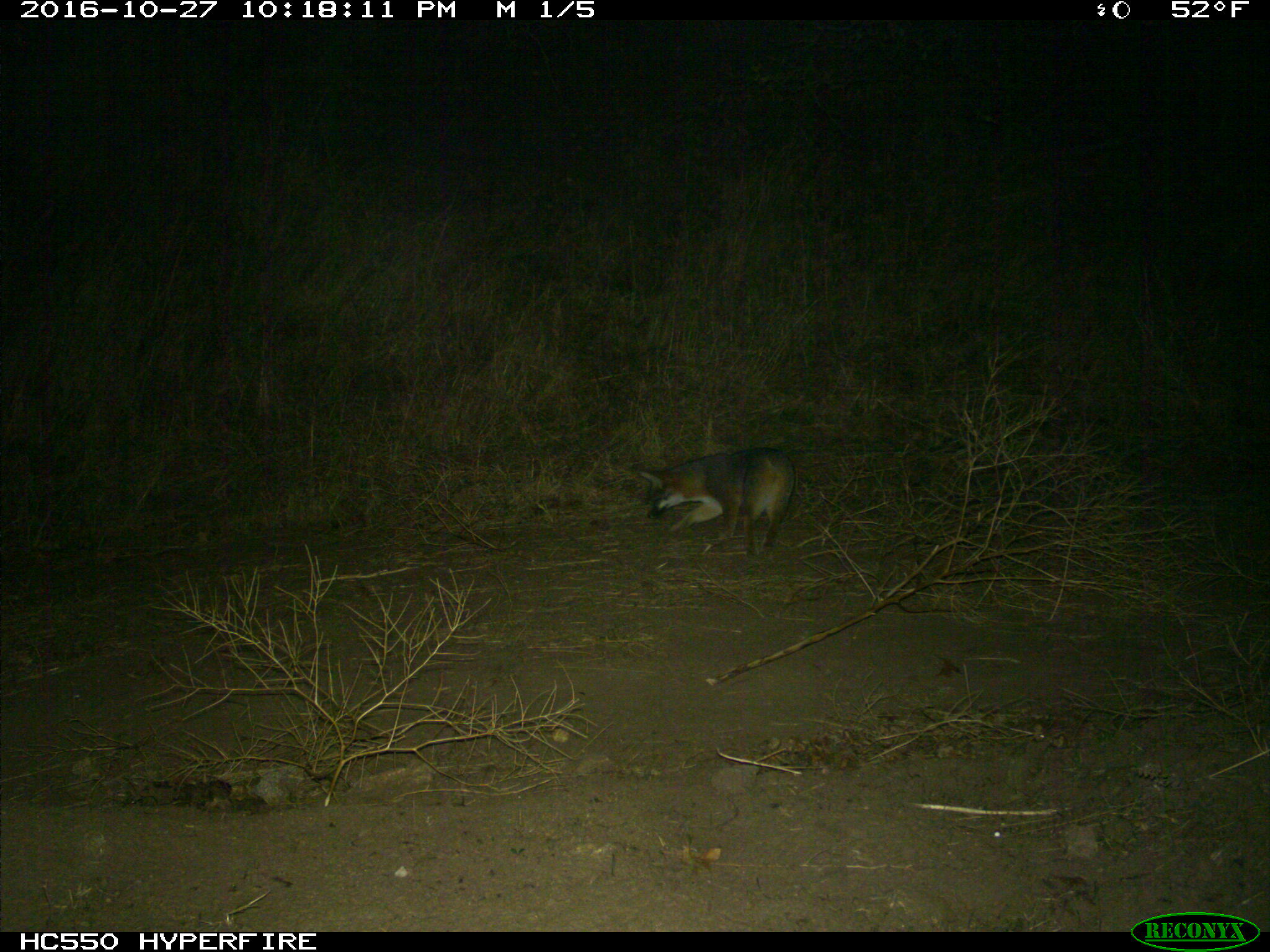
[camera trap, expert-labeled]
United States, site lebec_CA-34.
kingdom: Animalia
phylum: Chordata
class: Mammalia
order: Carnivora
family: Canidae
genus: Urocyon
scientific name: Urocyon cinereoargenteus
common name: gray fox